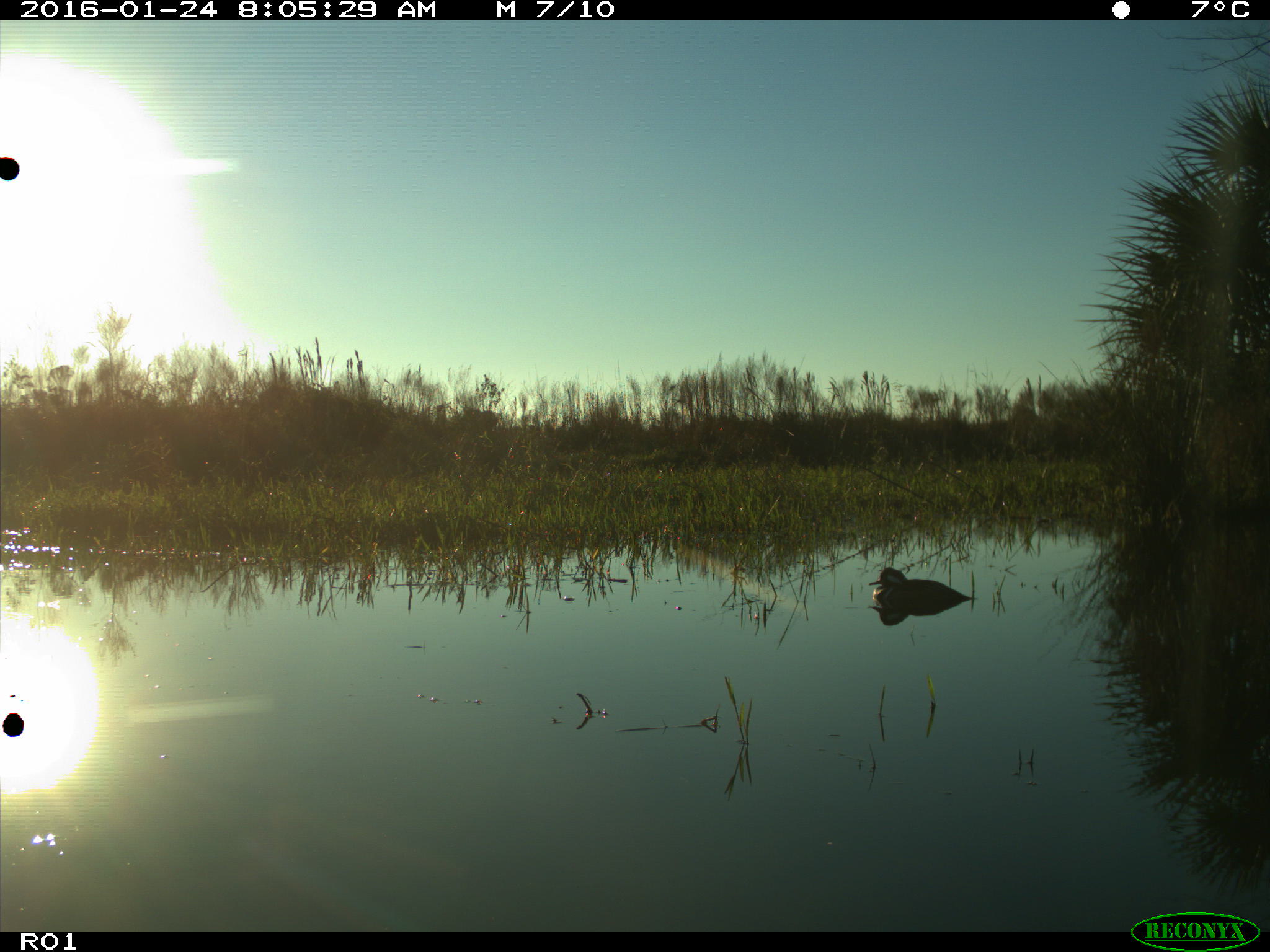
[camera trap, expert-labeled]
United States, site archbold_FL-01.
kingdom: Animalia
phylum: Chordata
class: Aves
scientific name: Aves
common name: birds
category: unidentified bird